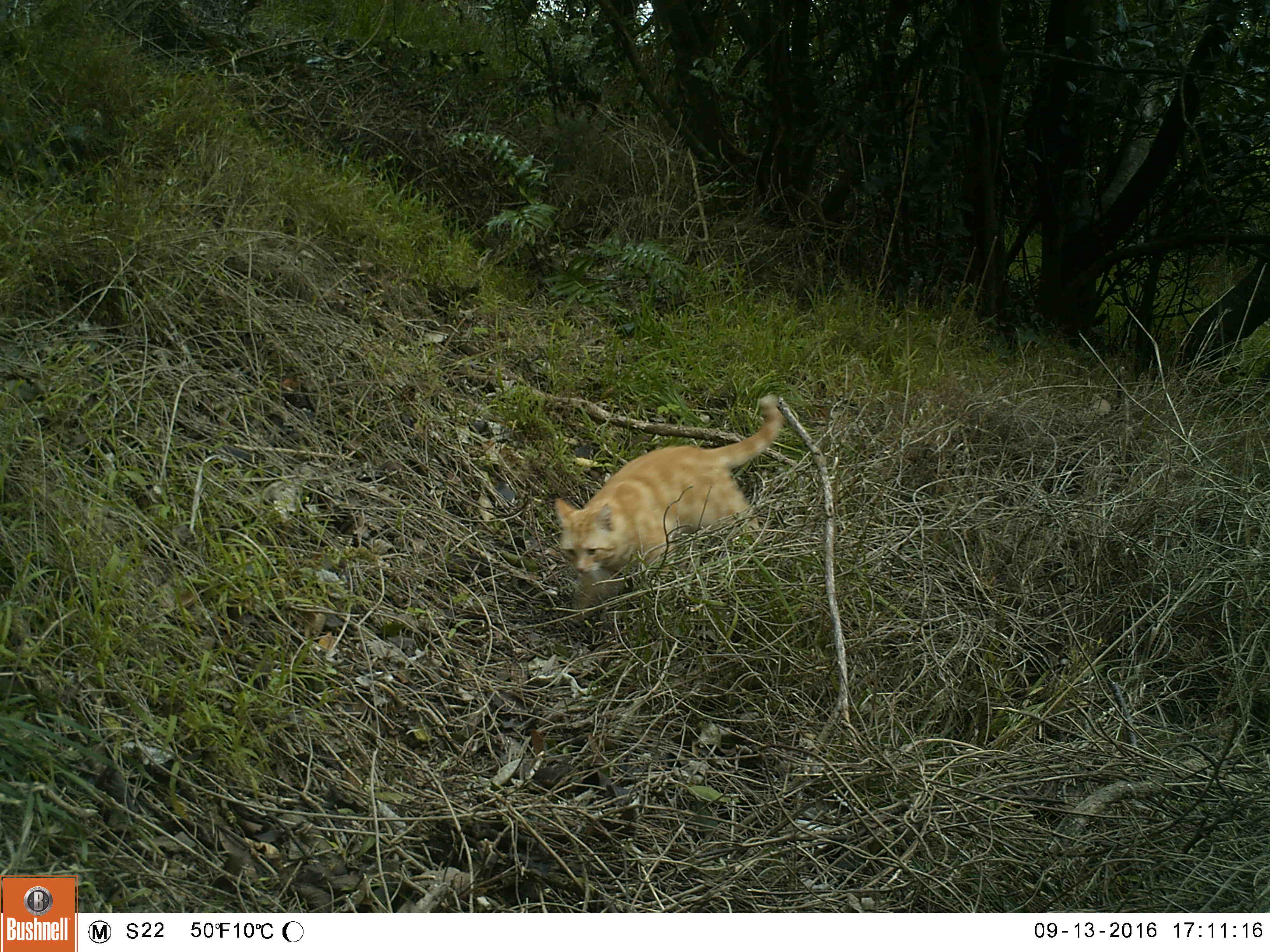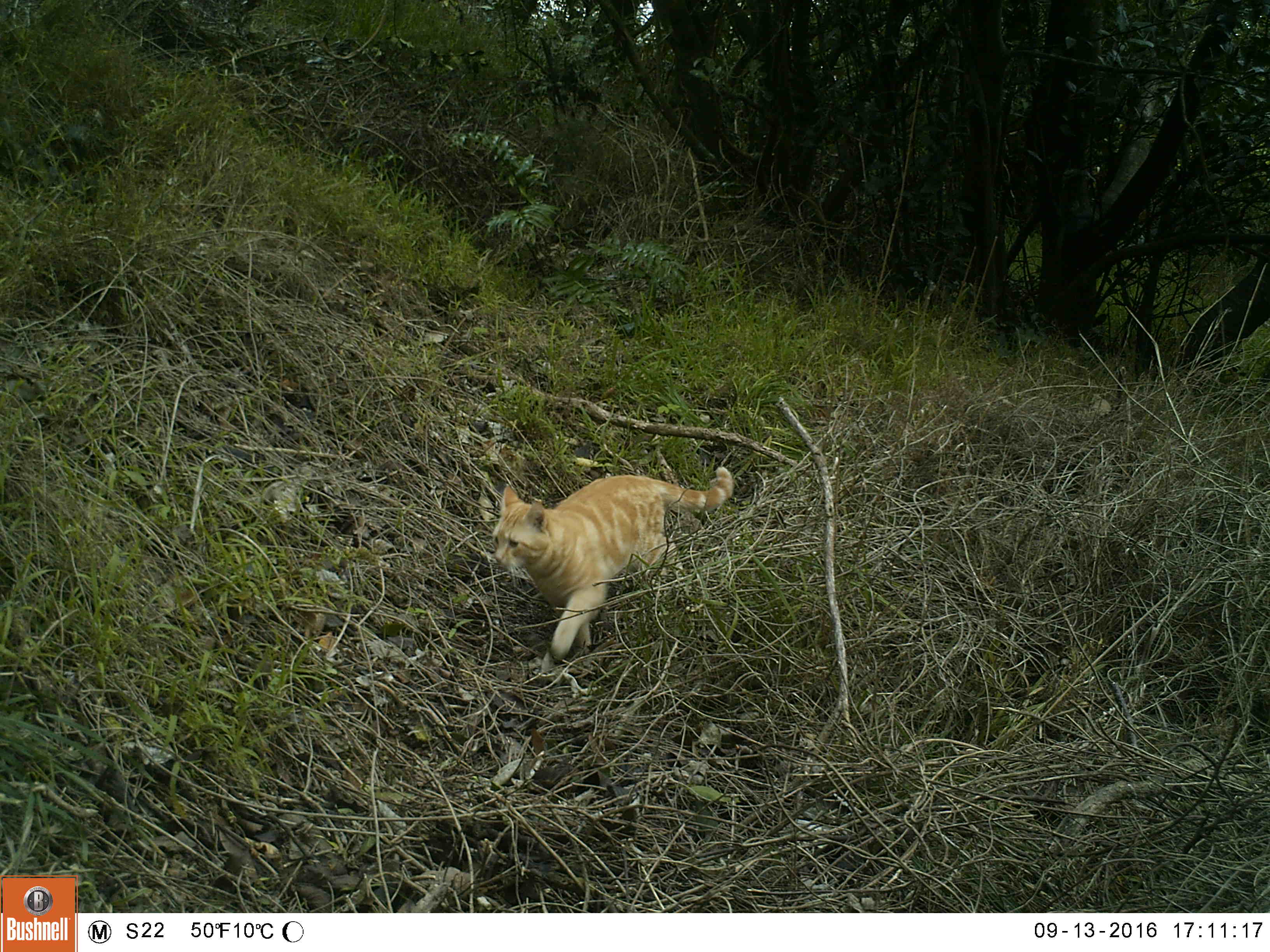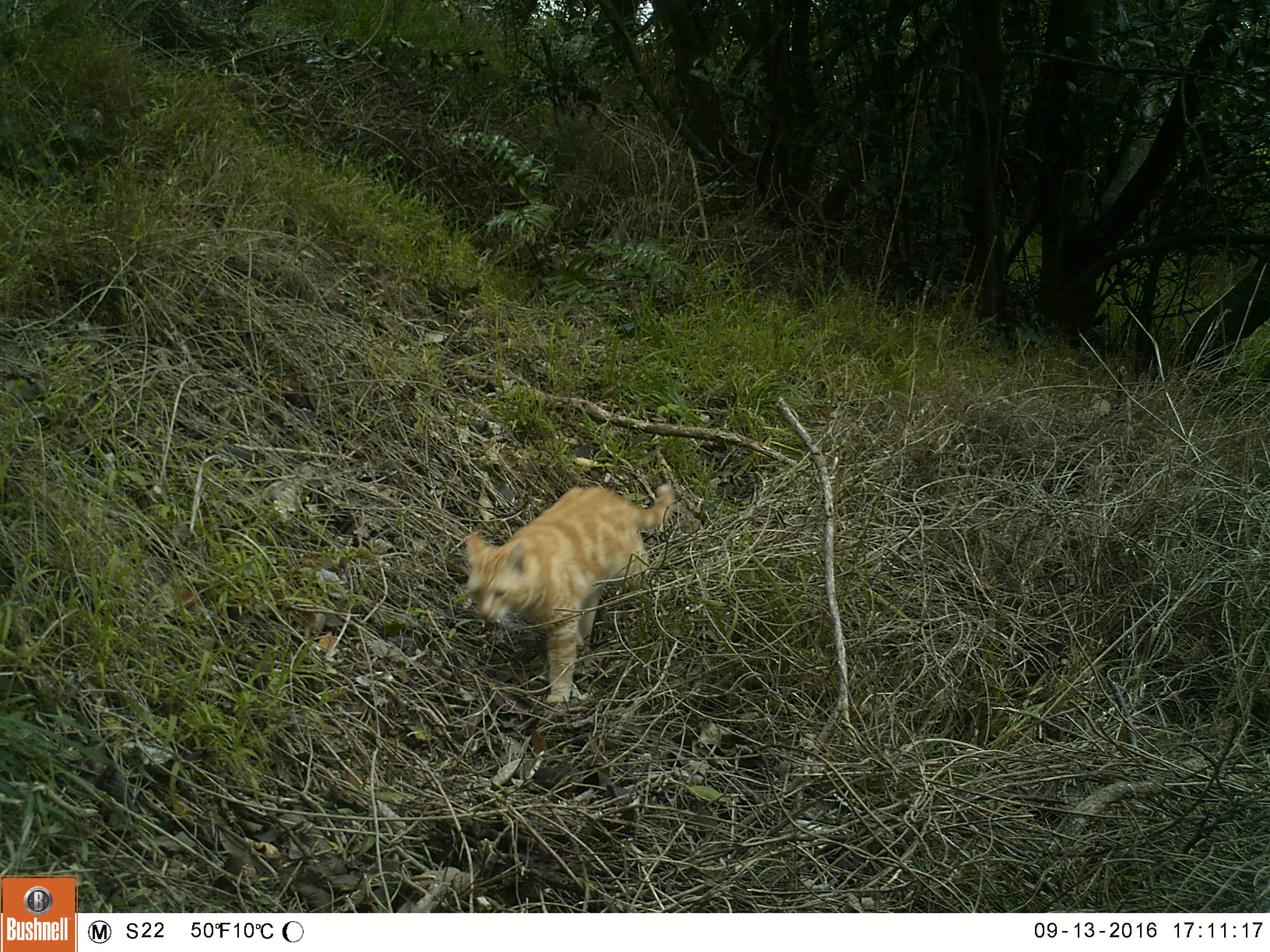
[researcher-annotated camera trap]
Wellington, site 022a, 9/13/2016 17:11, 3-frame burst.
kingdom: Animalia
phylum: Chordata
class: Mammalia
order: Carnivora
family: Felidae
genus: Felis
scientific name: Felis catus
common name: cat